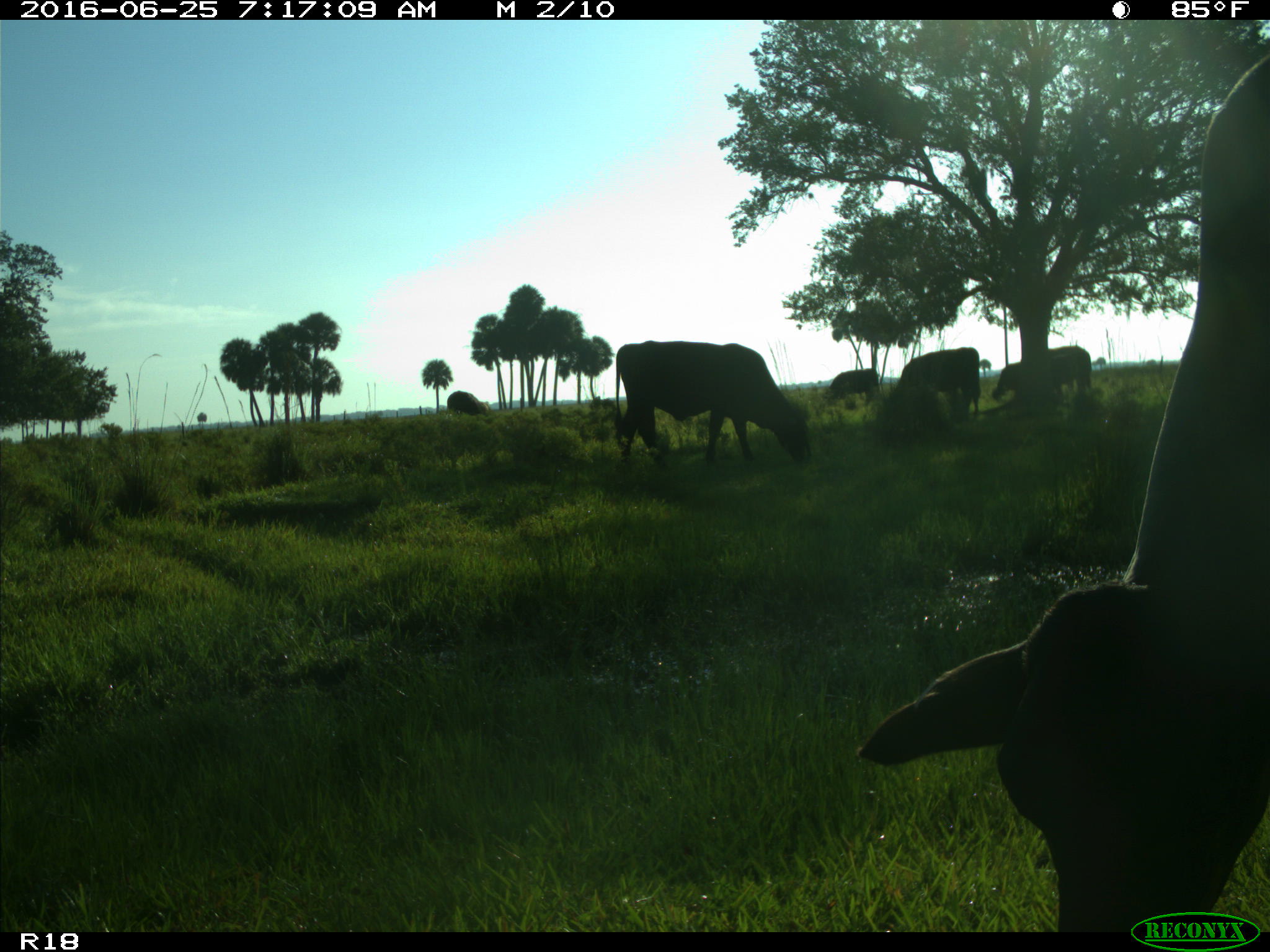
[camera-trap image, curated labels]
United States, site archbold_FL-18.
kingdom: Animalia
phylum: Chordata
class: Mammalia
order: Artiodactyla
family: Bovidae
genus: Bos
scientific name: Bos taurus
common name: domestic cow